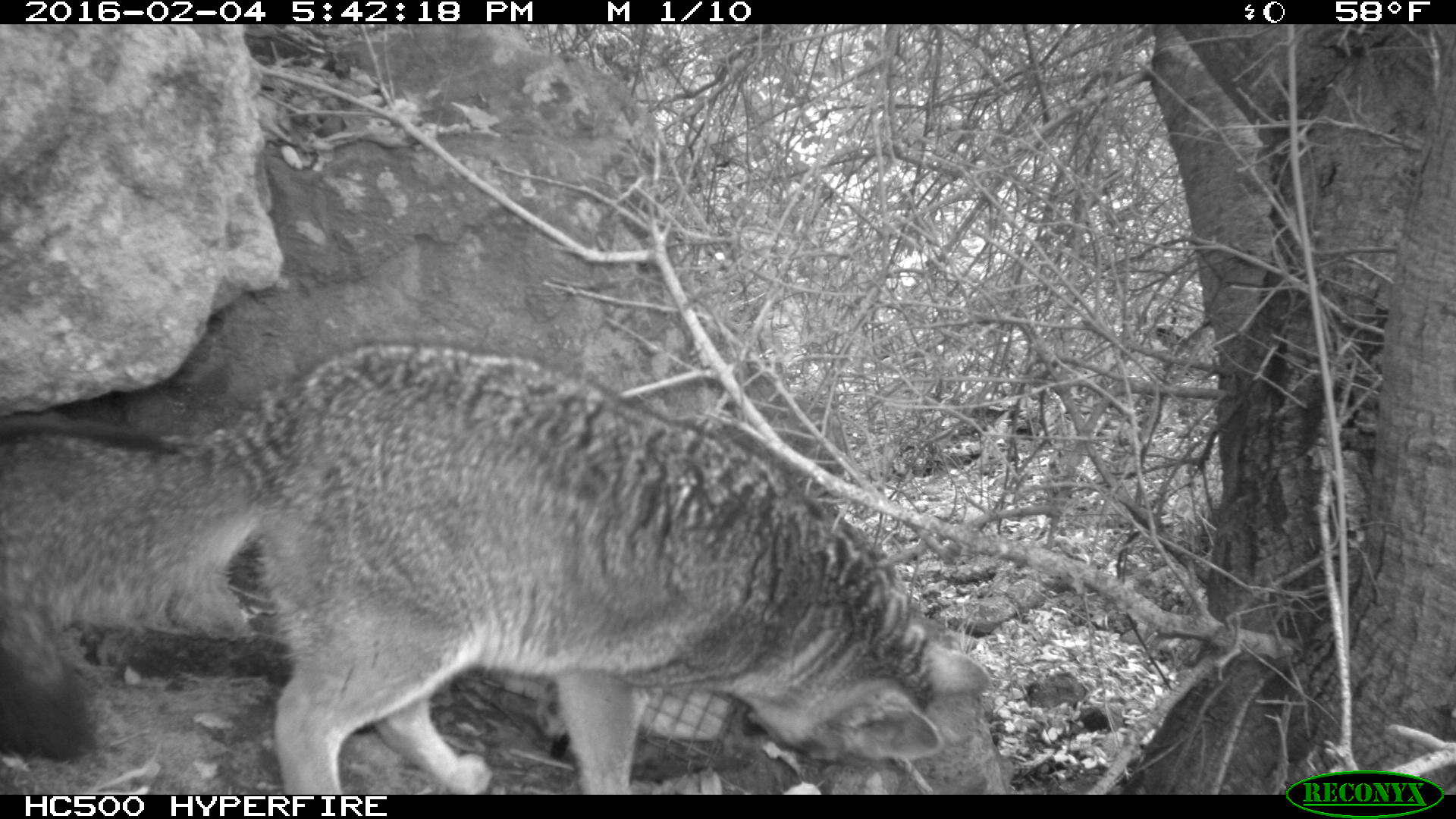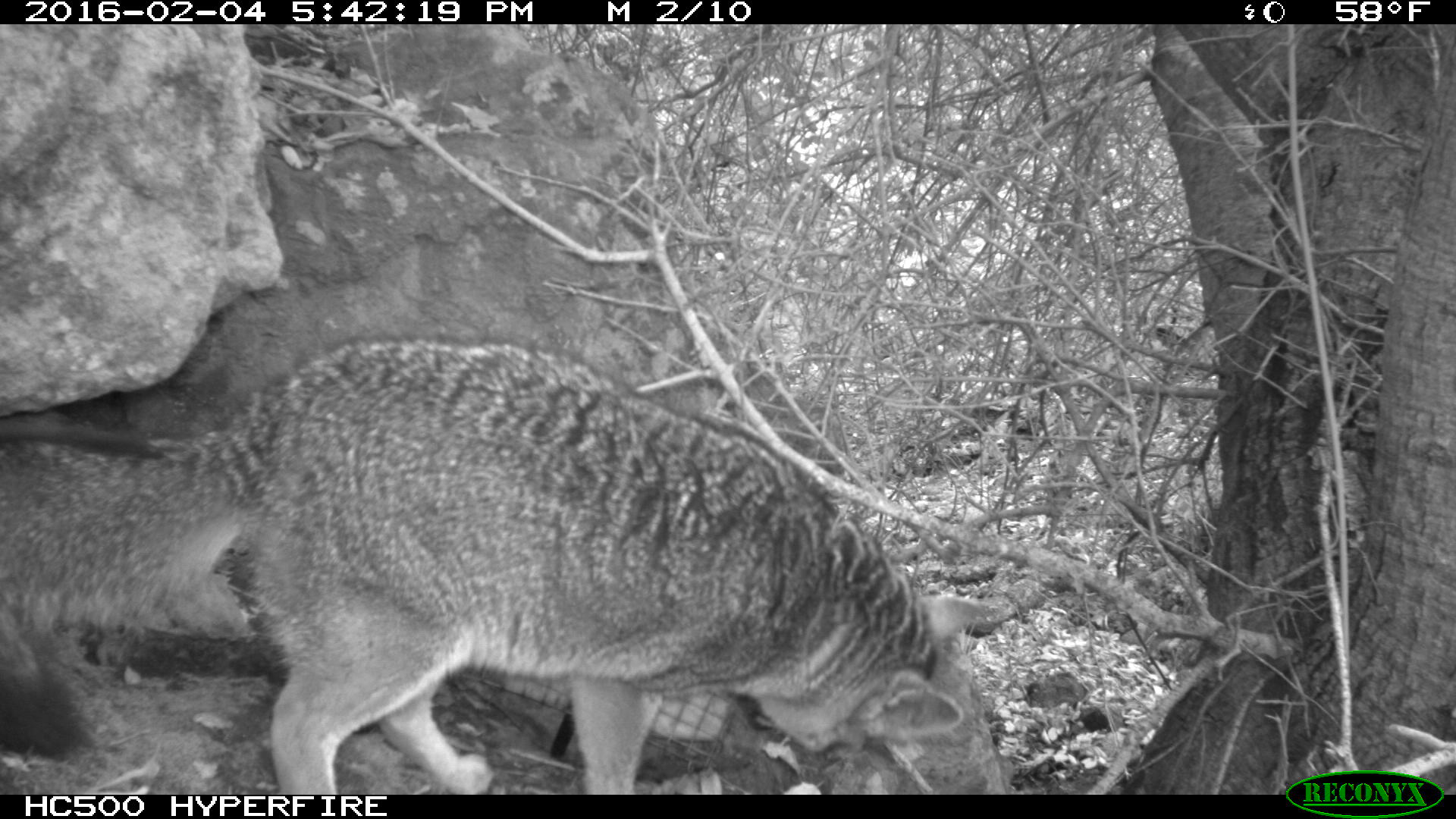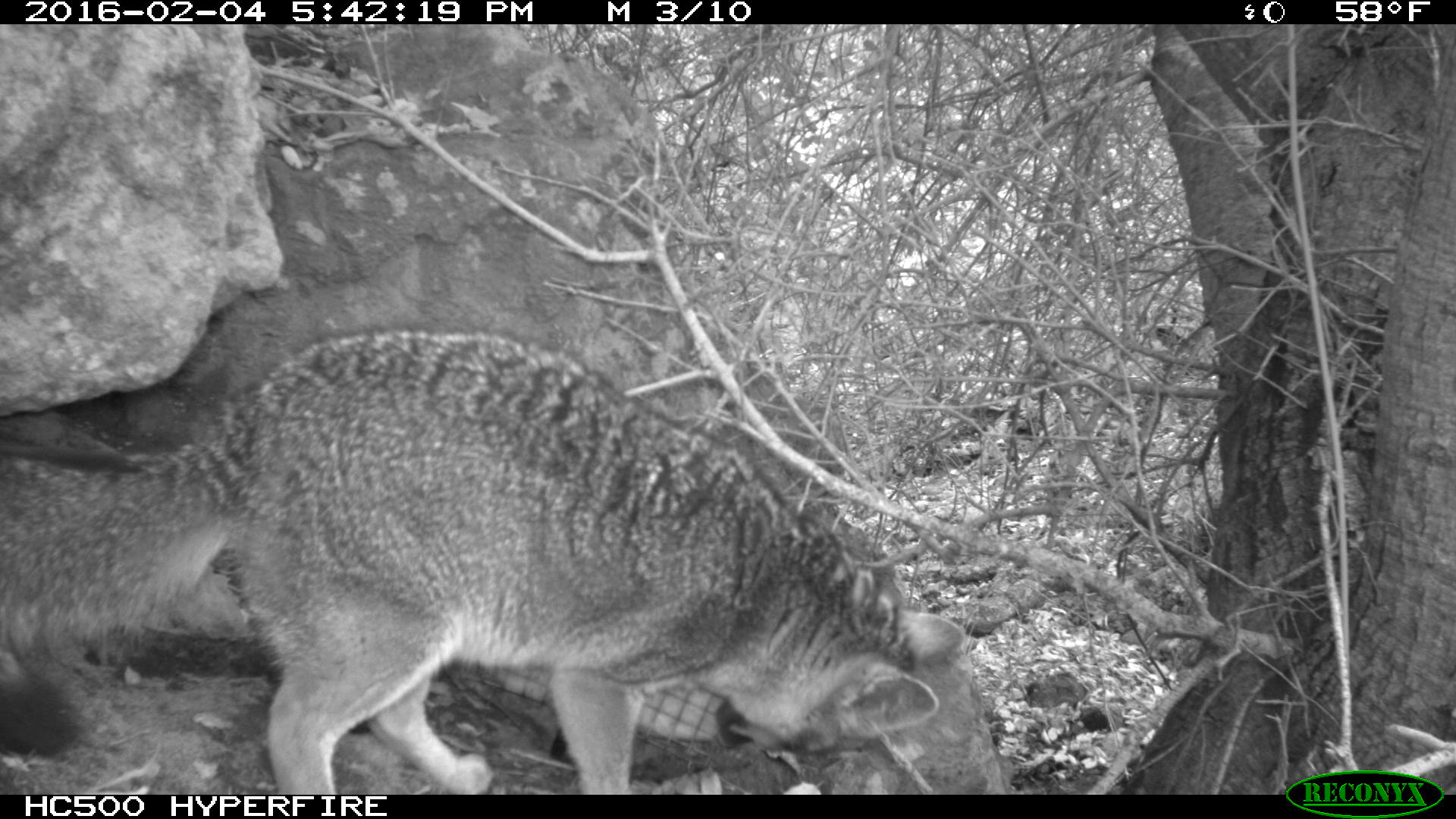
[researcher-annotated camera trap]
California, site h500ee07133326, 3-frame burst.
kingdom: Animalia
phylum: Chordata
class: Mammalia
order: Carnivora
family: Canidae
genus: Urocyon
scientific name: Urocyon littoralis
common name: island fox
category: fox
Fox (island fox) (Urocyon littoralis).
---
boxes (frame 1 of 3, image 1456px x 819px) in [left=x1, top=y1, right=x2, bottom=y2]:
fox: [left=0, top=340, right=990, bottom=794]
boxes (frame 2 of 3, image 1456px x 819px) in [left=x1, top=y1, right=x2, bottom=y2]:
fox: [left=0, top=338, right=998, bottom=795]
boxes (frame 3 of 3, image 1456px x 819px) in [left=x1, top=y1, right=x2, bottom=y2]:
fox: [left=0, top=325, right=963, bottom=793]